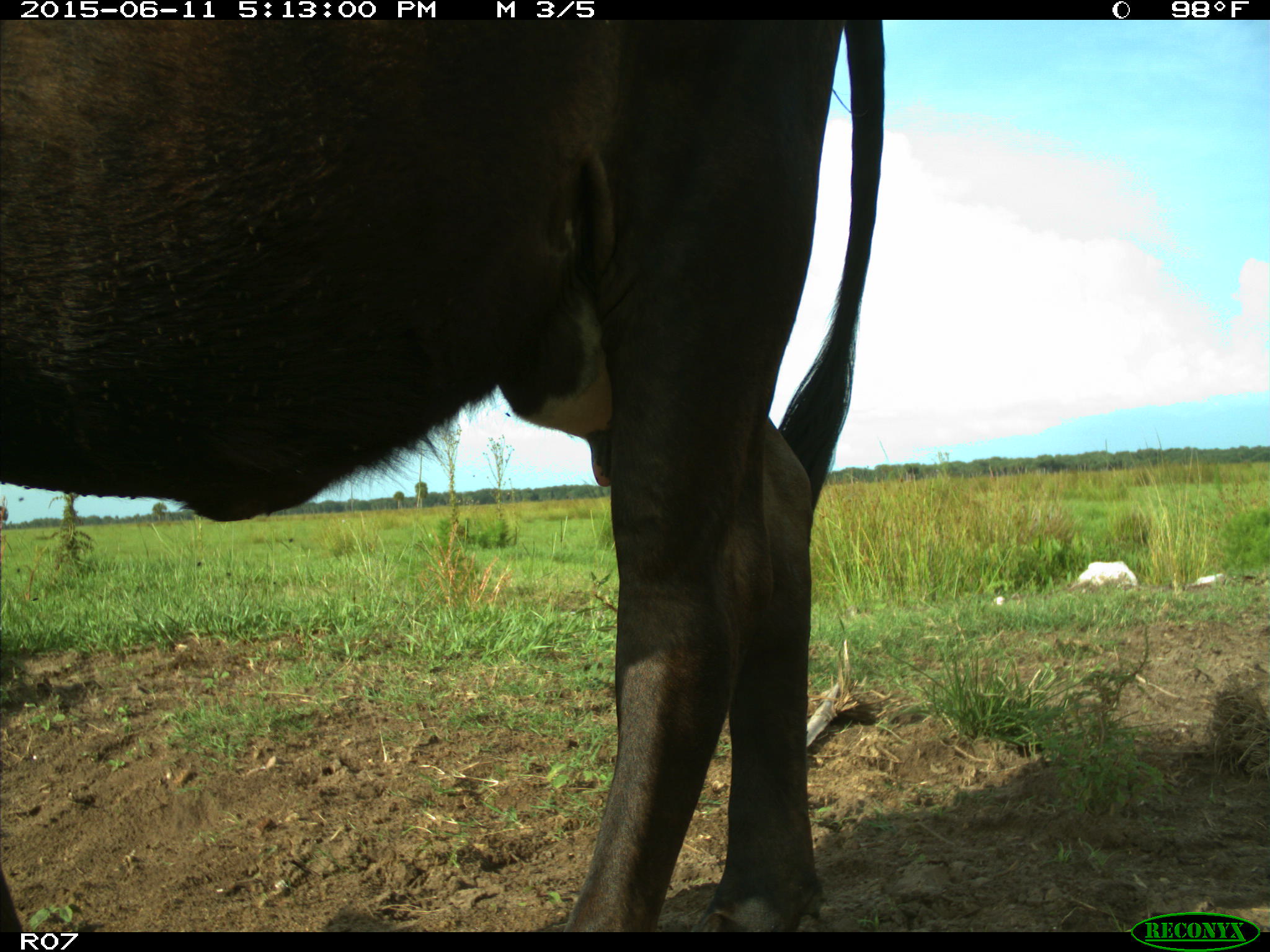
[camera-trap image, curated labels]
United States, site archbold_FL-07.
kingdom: Animalia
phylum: Chordata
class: Mammalia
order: Artiodactyla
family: Bovidae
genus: Bos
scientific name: Bos taurus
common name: domestic cow